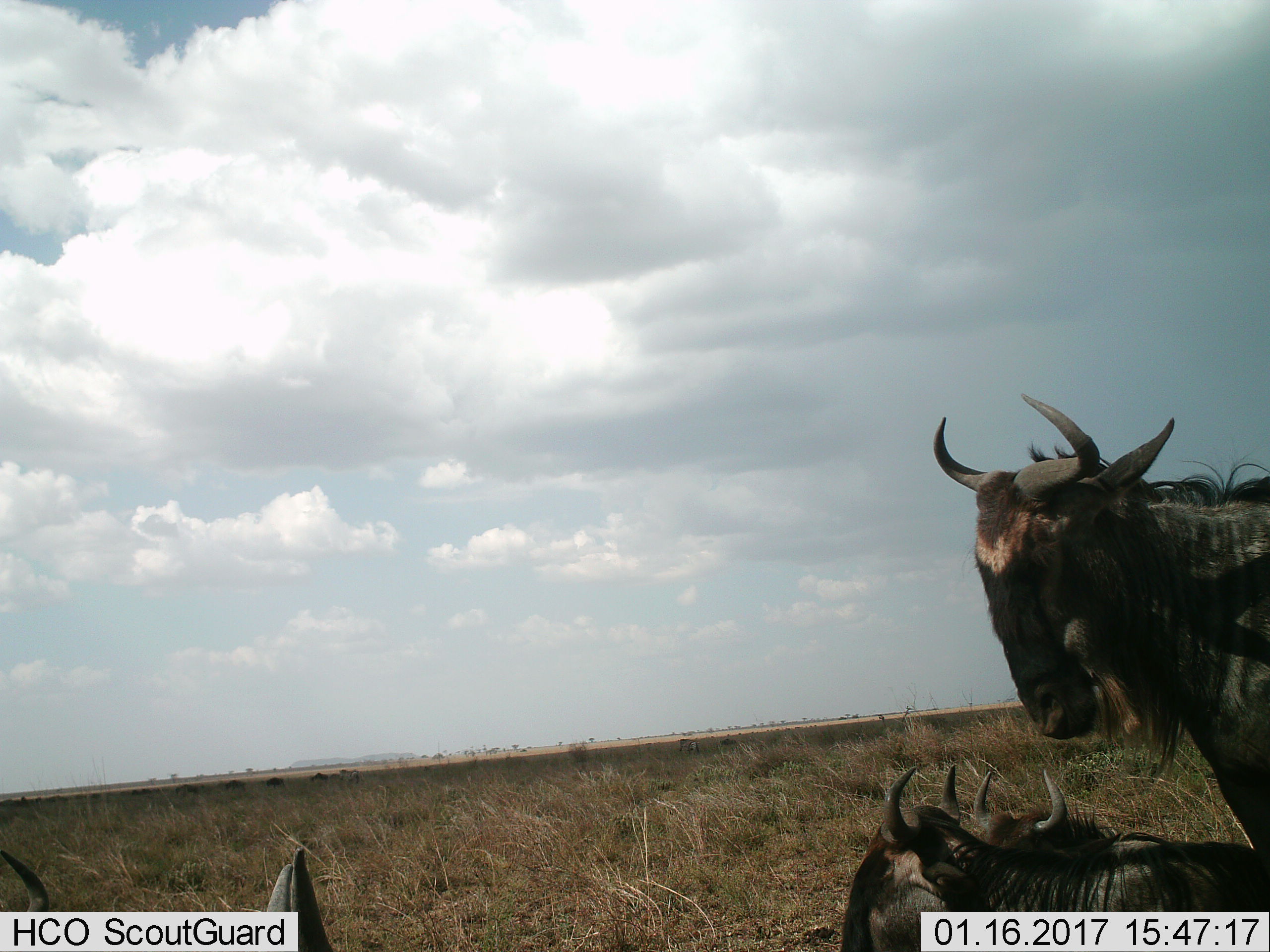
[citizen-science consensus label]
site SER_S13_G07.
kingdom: Animalia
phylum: Chordata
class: Mammalia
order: Artiodactyla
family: Bovidae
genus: Connochaetes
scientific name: Connochaetes taurinus taurinus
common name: blue wildebeest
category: wildebeestblue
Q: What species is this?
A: Wildebeestblue (blue wildebeest) (Connochaetes taurinus taurinus).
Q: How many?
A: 4.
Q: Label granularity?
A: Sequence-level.